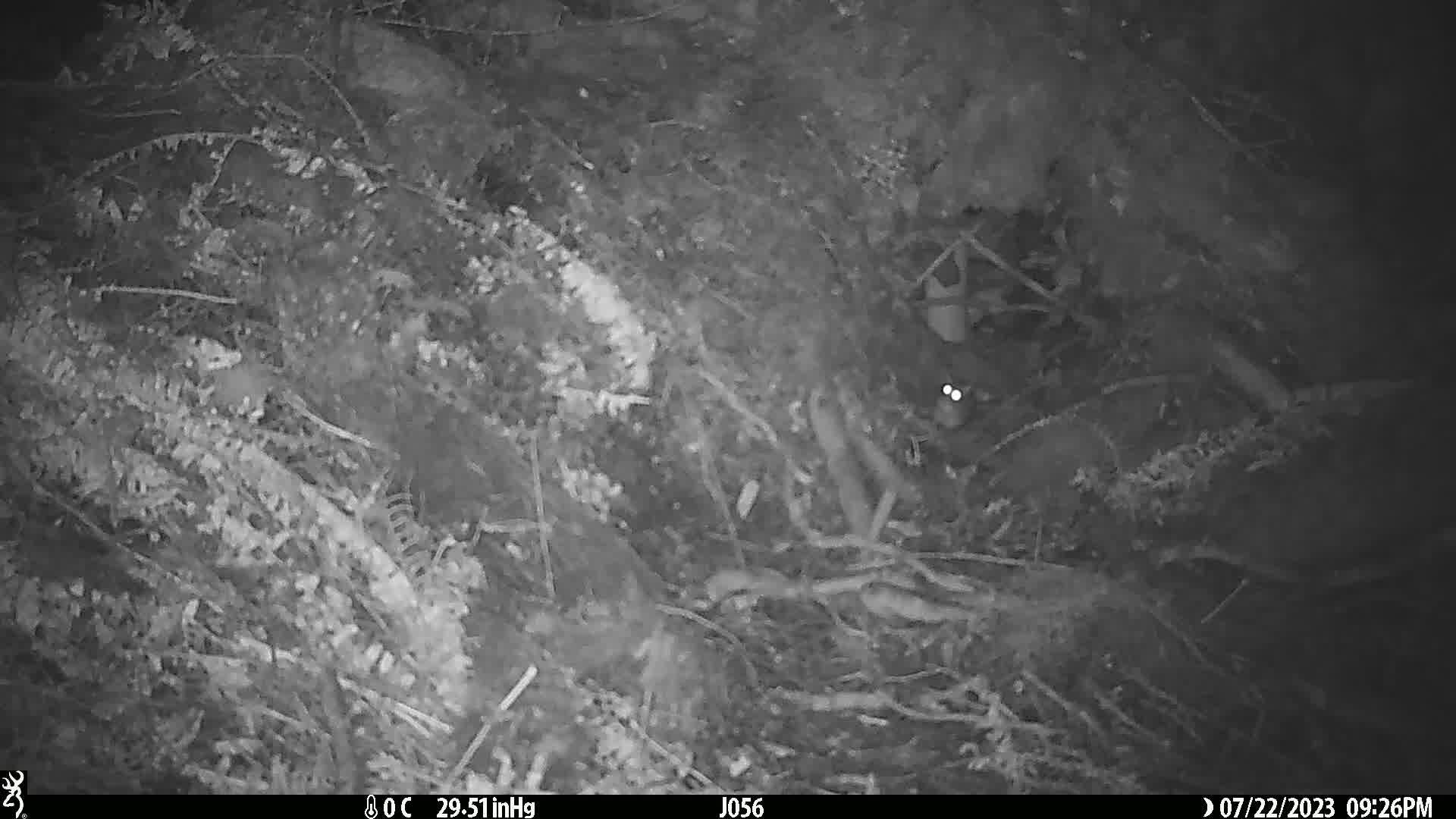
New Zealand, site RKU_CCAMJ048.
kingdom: Animalia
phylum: Chordata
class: Mammalia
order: Rodentia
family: Muridae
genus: Rattus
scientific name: Rattus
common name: rat